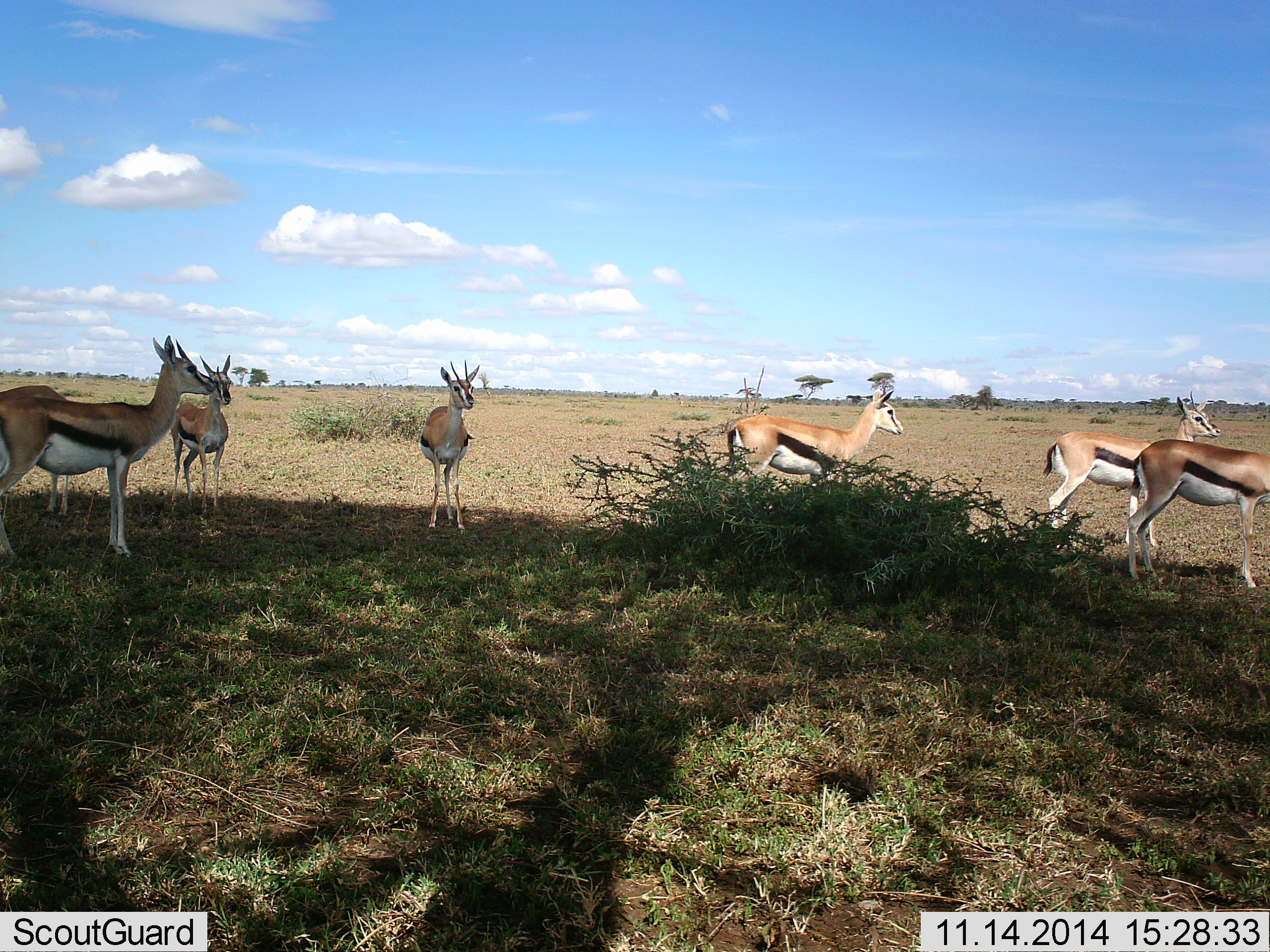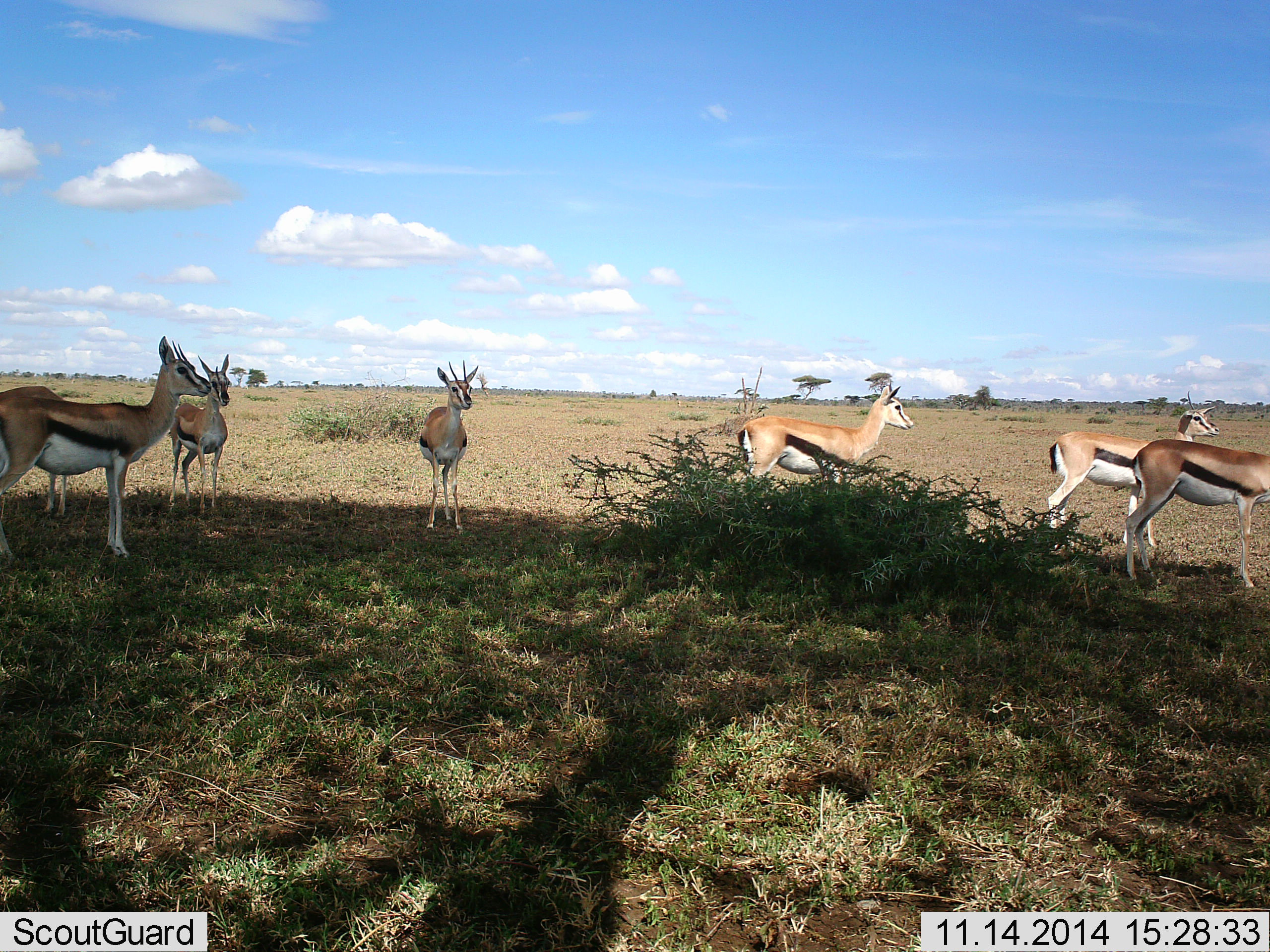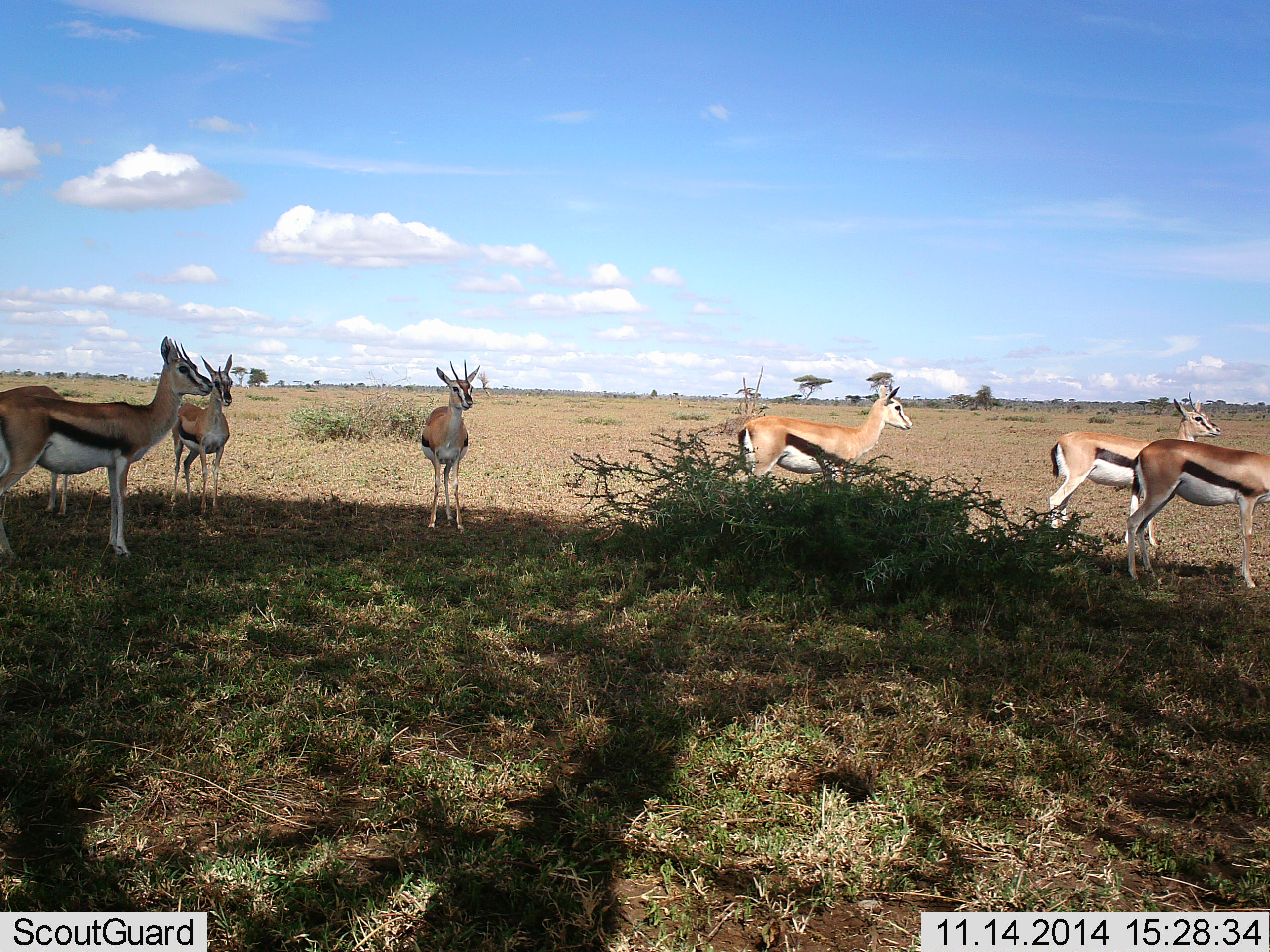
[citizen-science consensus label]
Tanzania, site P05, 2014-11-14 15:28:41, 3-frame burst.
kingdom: Animalia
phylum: Chordata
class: Mammalia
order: Artiodactyla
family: Bovidae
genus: Eudorcas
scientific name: Eudorcas thomsonii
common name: thomson's gazelle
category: gazellethomsons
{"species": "gazellethomsons (thomson's gazelle) (Eudorcas thomsonii)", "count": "6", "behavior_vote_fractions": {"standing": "100%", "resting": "0%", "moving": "10%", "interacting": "0%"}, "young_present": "0%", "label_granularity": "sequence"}